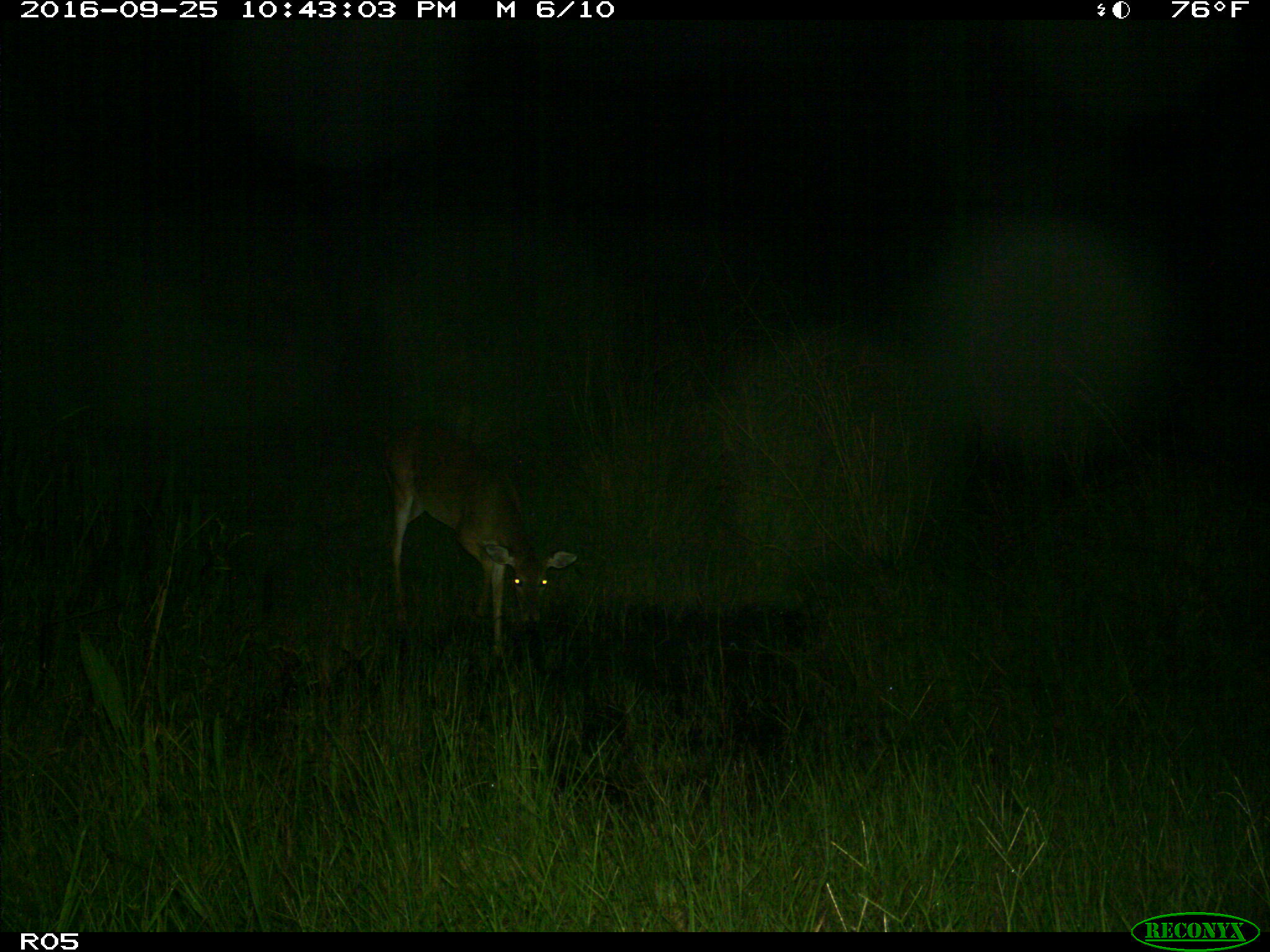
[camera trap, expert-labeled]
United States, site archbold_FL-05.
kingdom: Animalia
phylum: Chordata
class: Mammalia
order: Artiodactyla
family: Cervidae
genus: Odocoileus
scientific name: Odocoileus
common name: deer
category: unidentified deer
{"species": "unidentified deer (deer) (Odocoileus)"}